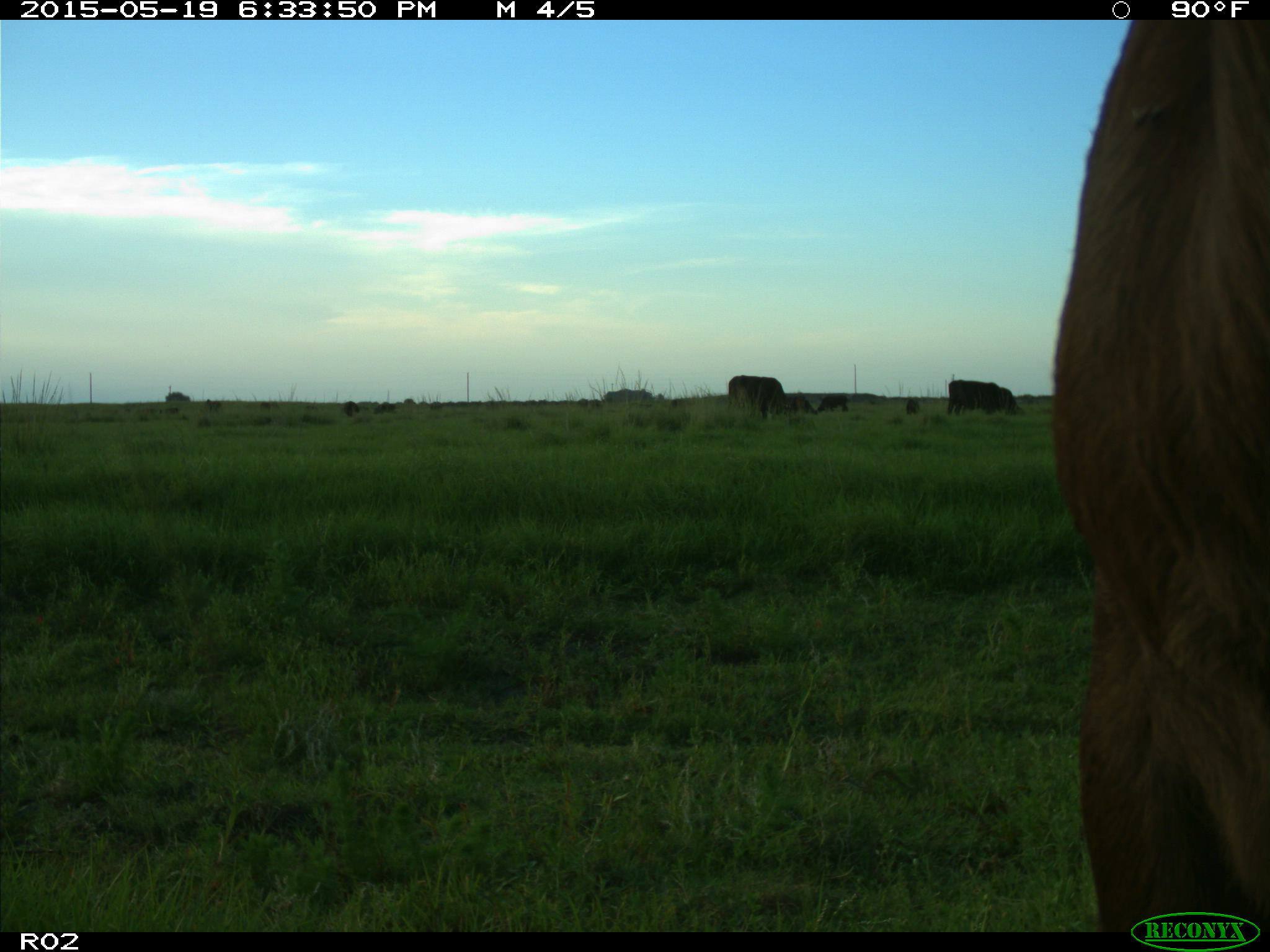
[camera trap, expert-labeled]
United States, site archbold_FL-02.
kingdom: Animalia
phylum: Chordata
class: Mammalia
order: Artiodactyla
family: Bovidae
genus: Bos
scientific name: Bos taurus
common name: domestic cow